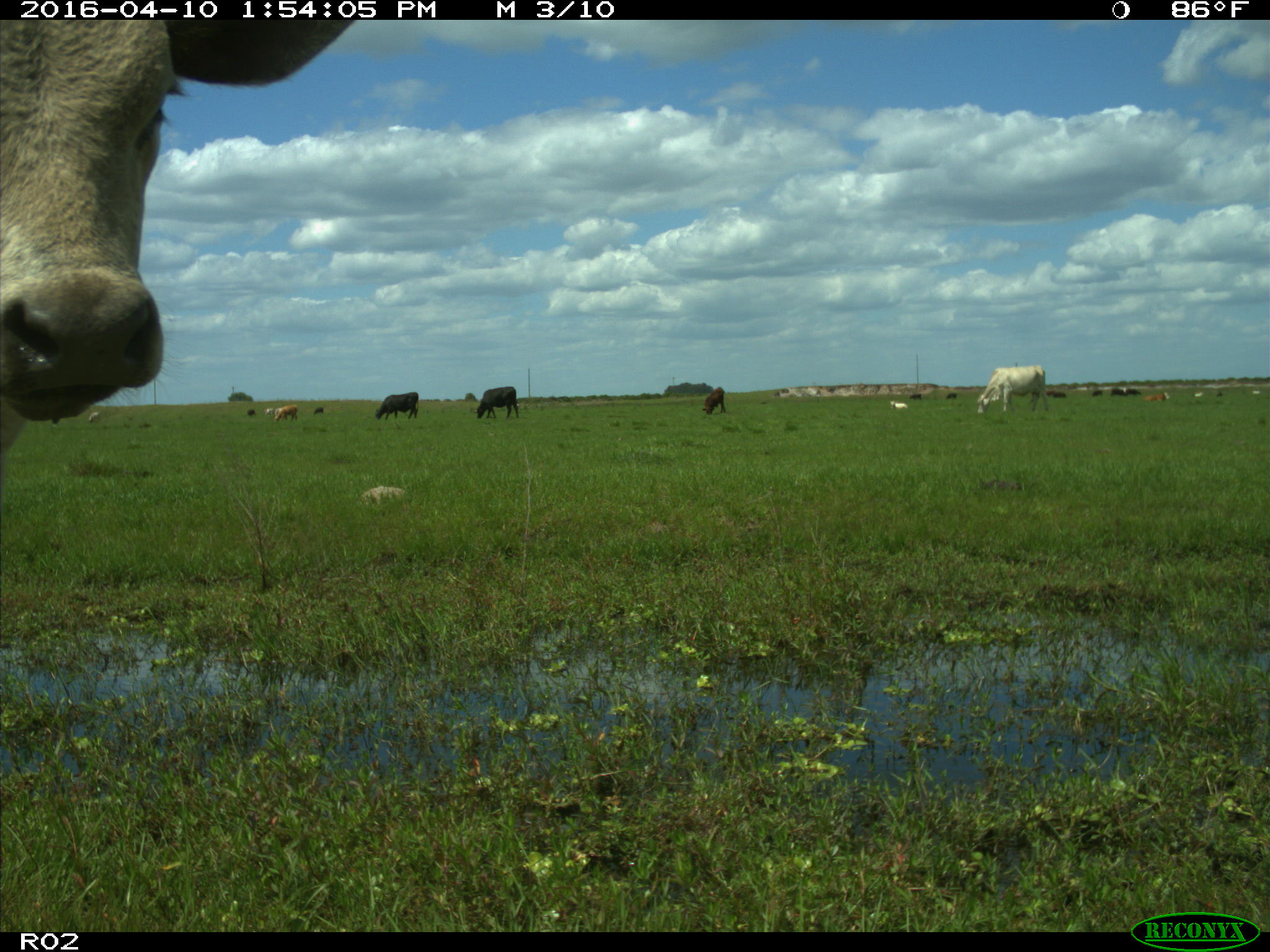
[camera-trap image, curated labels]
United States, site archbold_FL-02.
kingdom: Animalia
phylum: Chordata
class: Mammalia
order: Artiodactyla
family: Bovidae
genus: Bos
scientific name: Bos taurus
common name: domestic cow